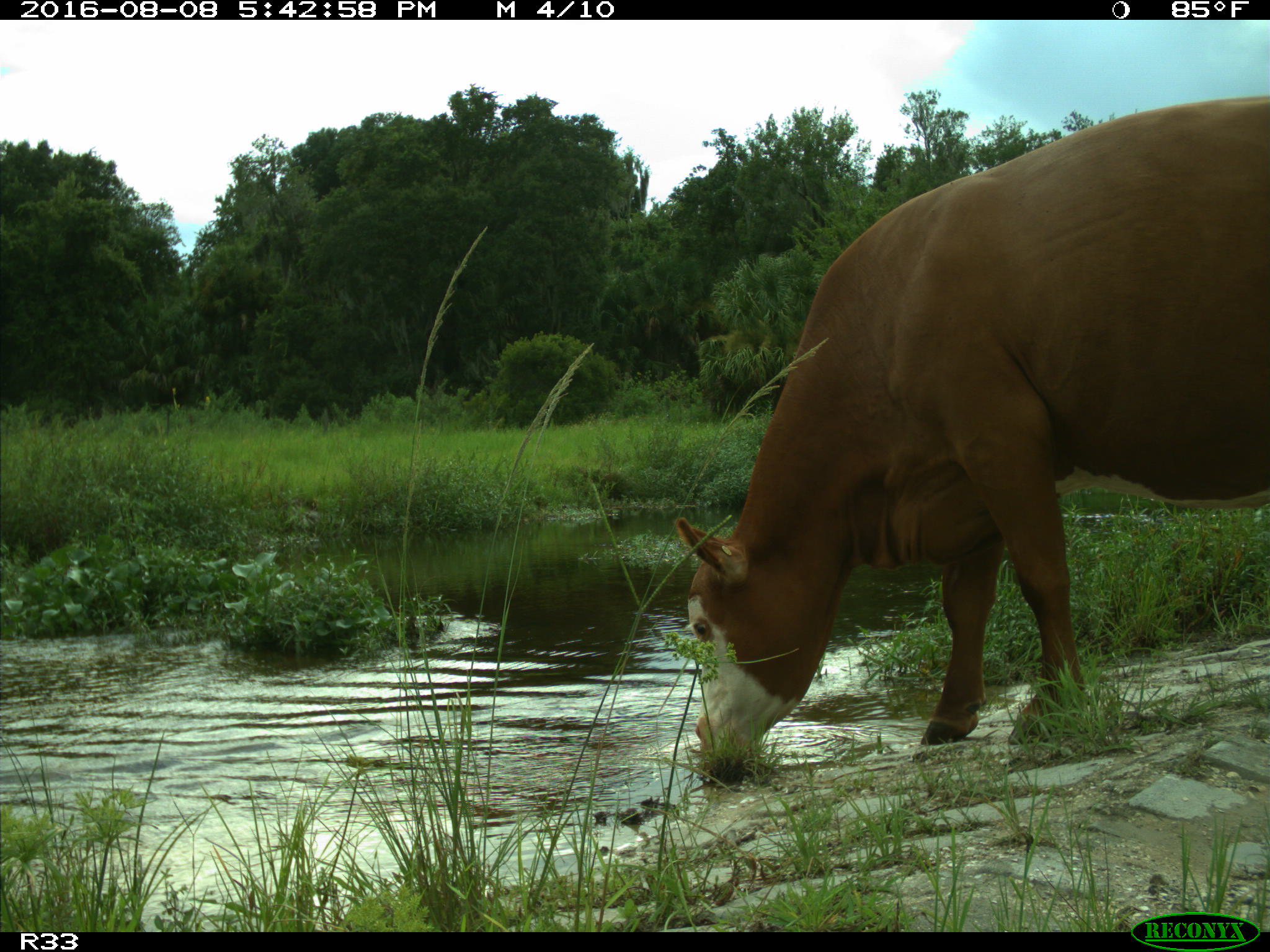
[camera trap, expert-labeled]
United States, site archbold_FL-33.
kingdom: Animalia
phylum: Chordata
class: Mammalia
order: Artiodactyla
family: Bovidae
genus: Bos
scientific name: Bos taurus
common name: domestic cow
Bos taurus (domestic cow).